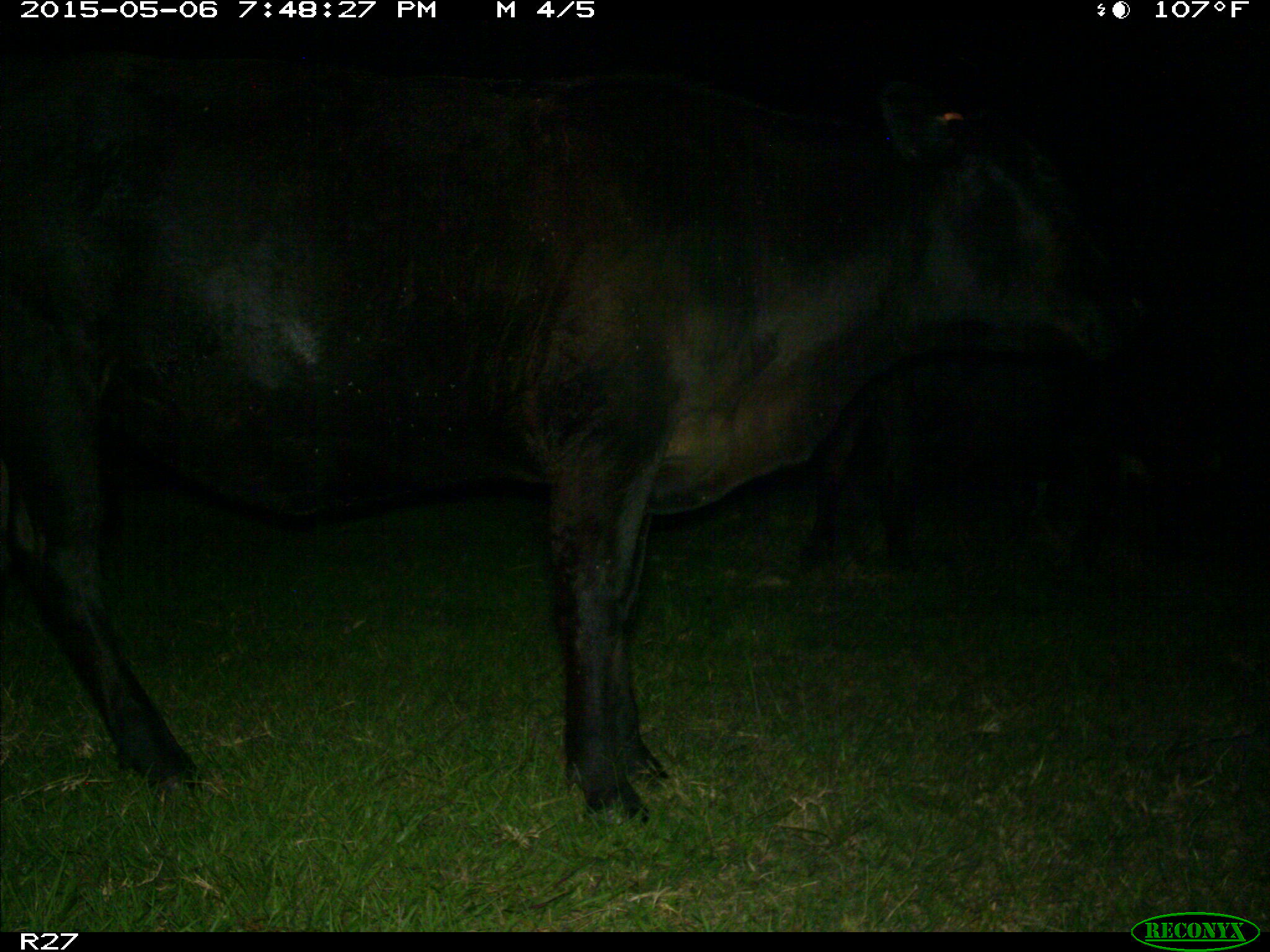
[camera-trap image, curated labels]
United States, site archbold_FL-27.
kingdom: Animalia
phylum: Chordata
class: Mammalia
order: Artiodactyla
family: Bovidae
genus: Bos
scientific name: Bos taurus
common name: domestic cow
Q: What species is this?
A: Bos taurus (domestic cow).